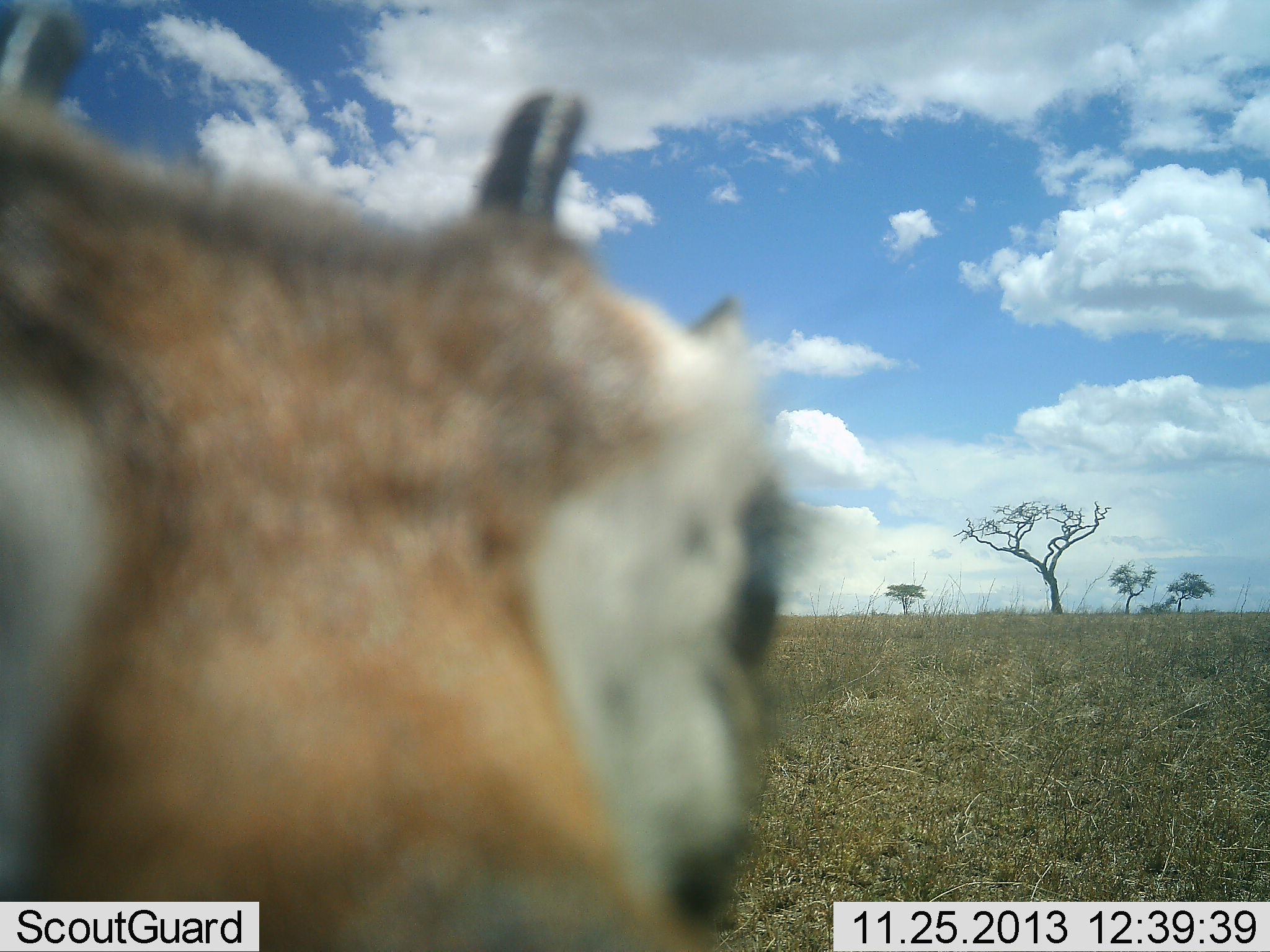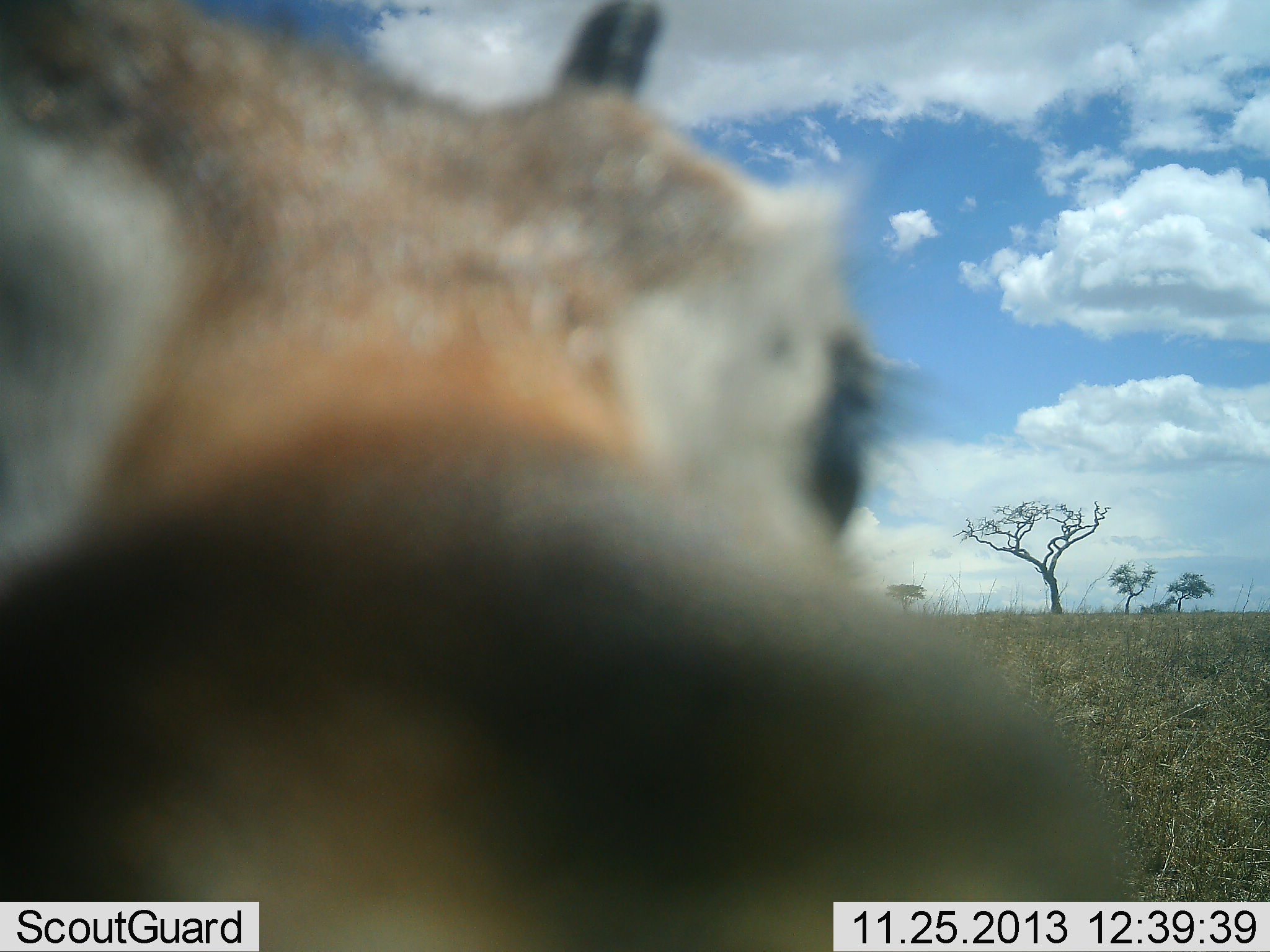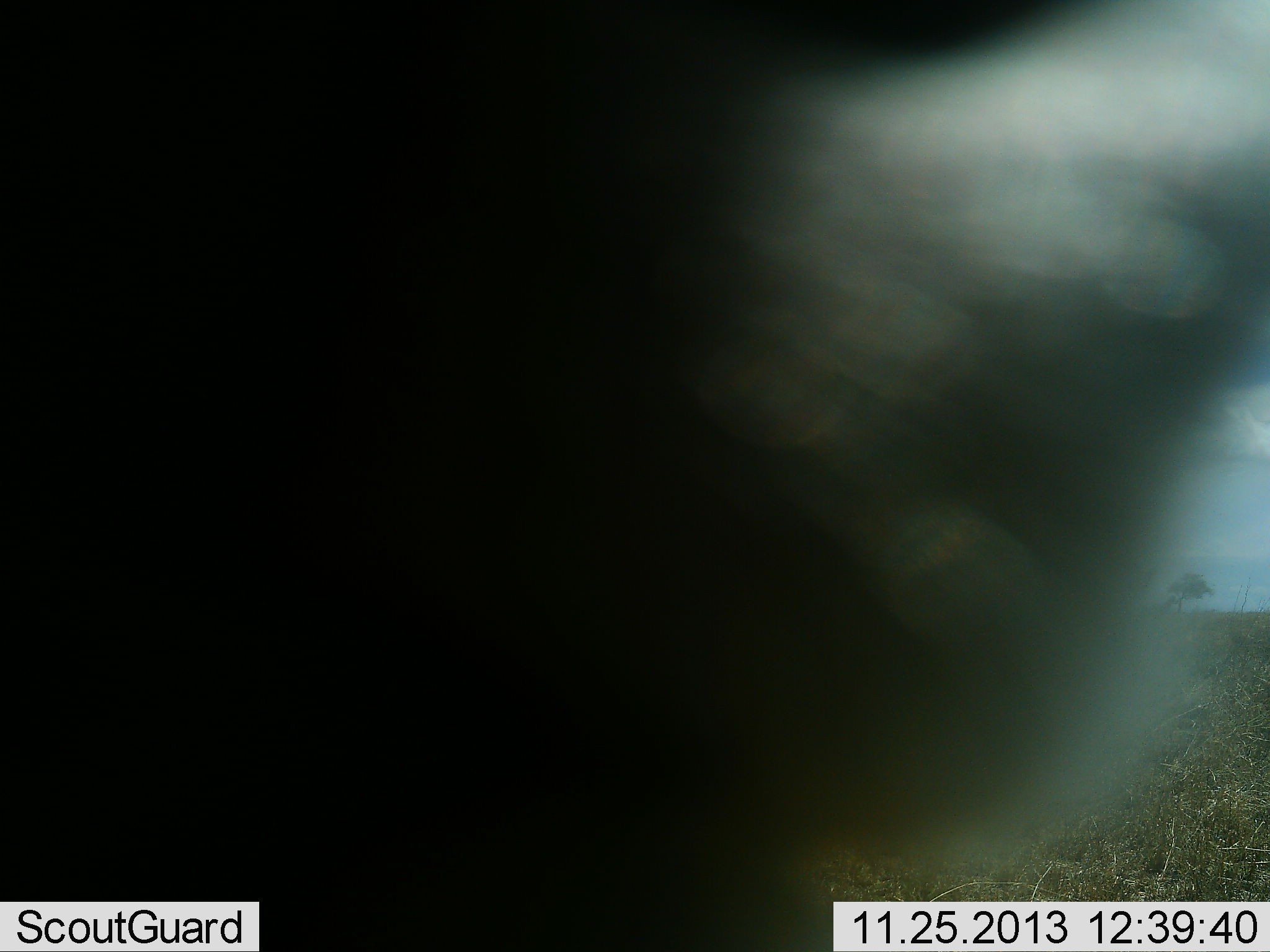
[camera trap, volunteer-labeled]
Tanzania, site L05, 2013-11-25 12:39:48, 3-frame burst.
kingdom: Animalia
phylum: Chordata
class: Mammalia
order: Artiodactyla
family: Bovidae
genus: Eudorcas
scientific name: Eudorcas thomsonii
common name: thomson's gazelle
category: gazellethomsons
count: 1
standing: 40%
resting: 0%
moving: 20%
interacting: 50%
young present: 0%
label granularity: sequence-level